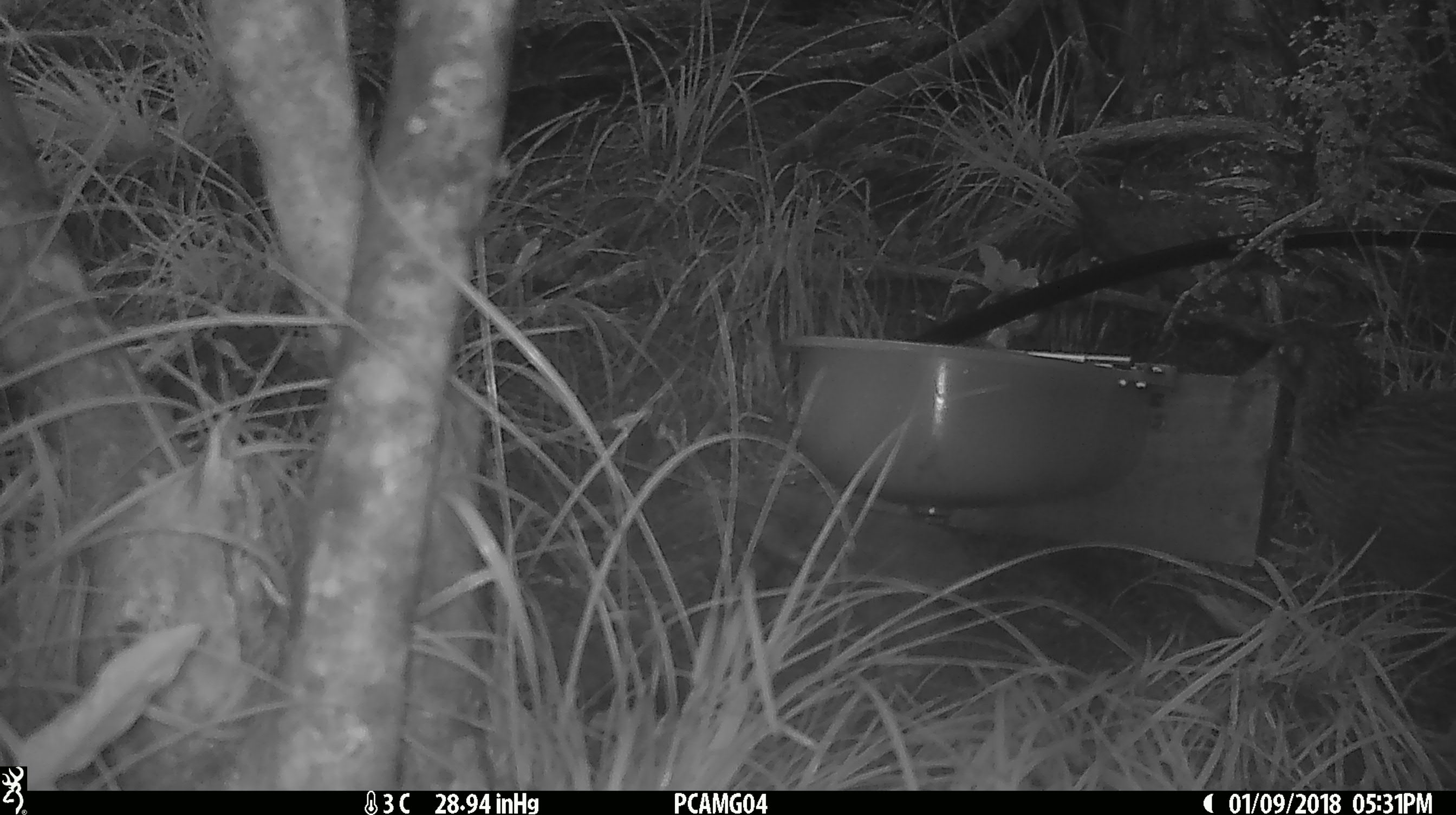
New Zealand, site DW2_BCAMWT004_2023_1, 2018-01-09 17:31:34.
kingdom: Animalia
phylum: Chordata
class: Aves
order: Gruiformes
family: Rallidae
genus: Gallirallus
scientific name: Gallirallus australis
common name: weka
Weka (Gallirallus australis).